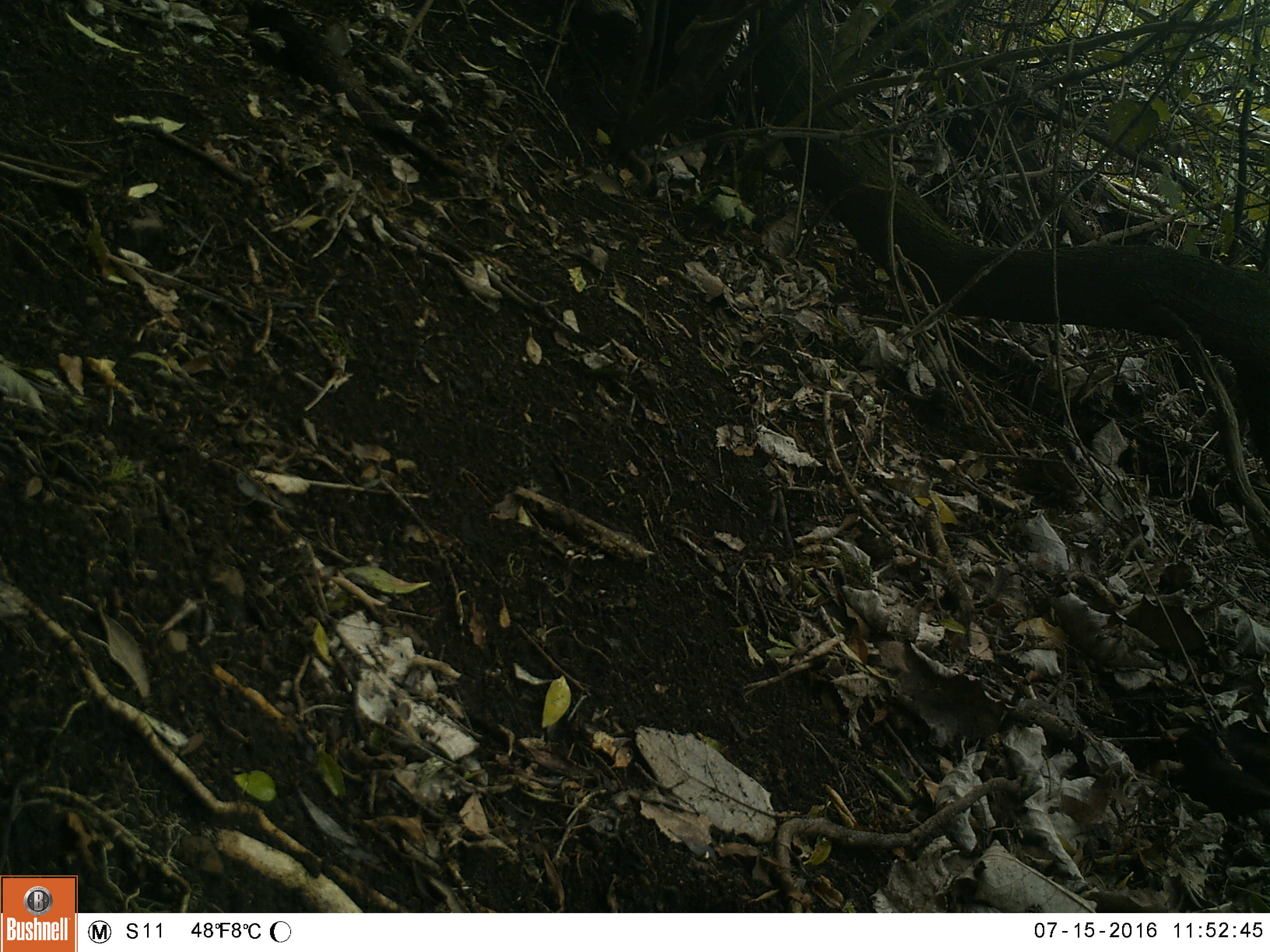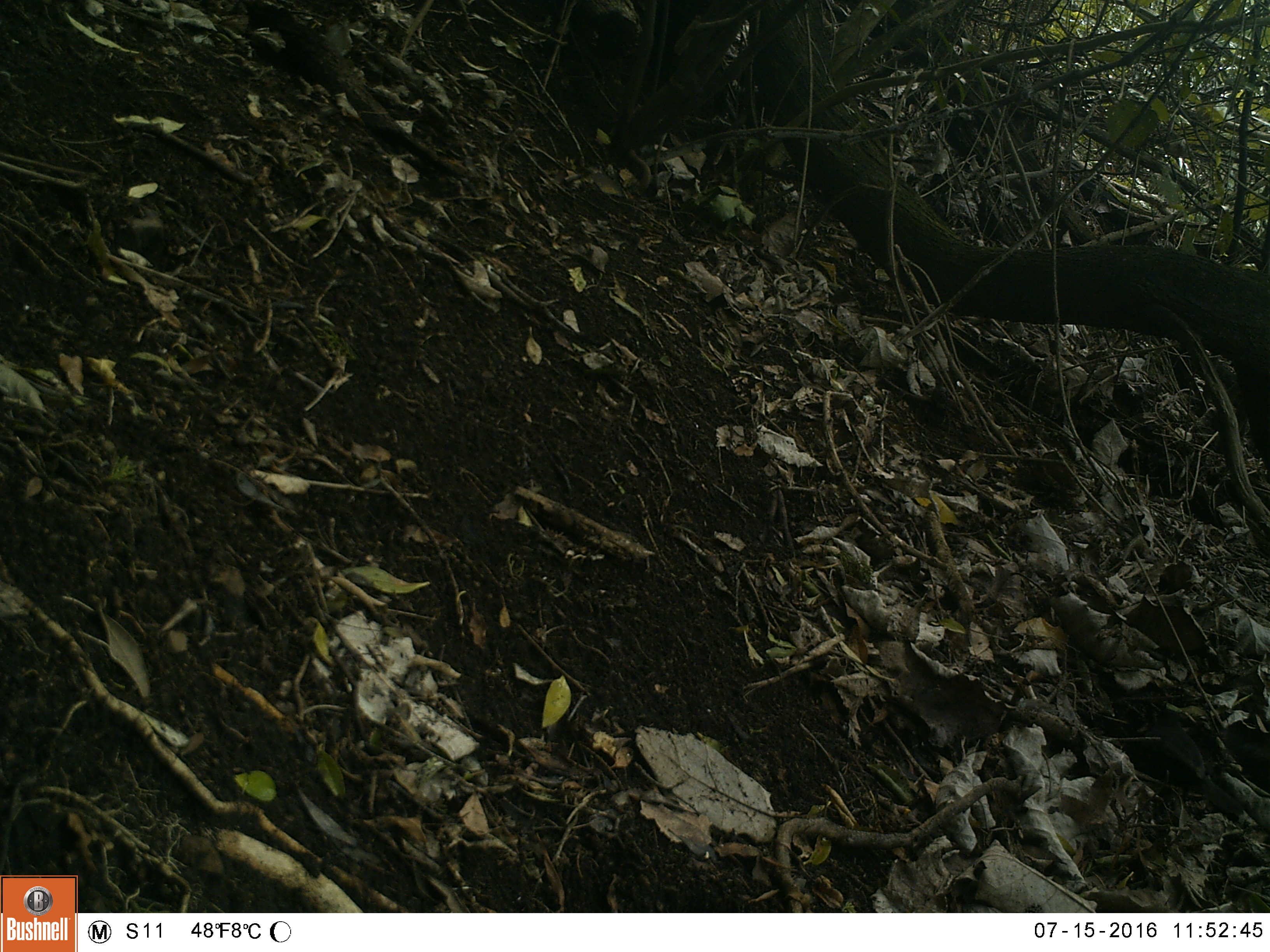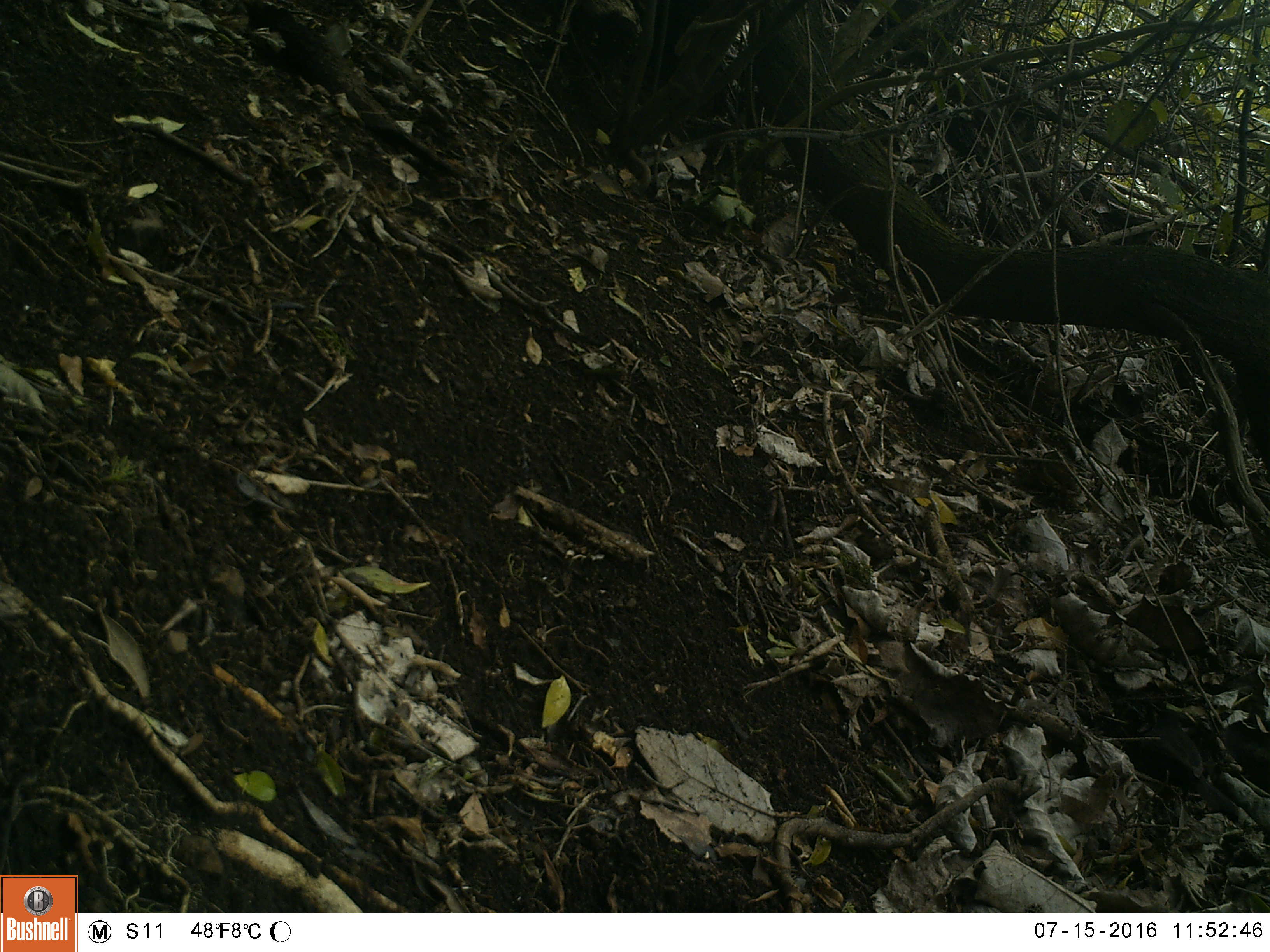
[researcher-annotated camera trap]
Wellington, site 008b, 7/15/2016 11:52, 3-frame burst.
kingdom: Animalia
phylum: Chordata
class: Aves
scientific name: Aves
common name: bird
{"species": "bird (Aves)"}